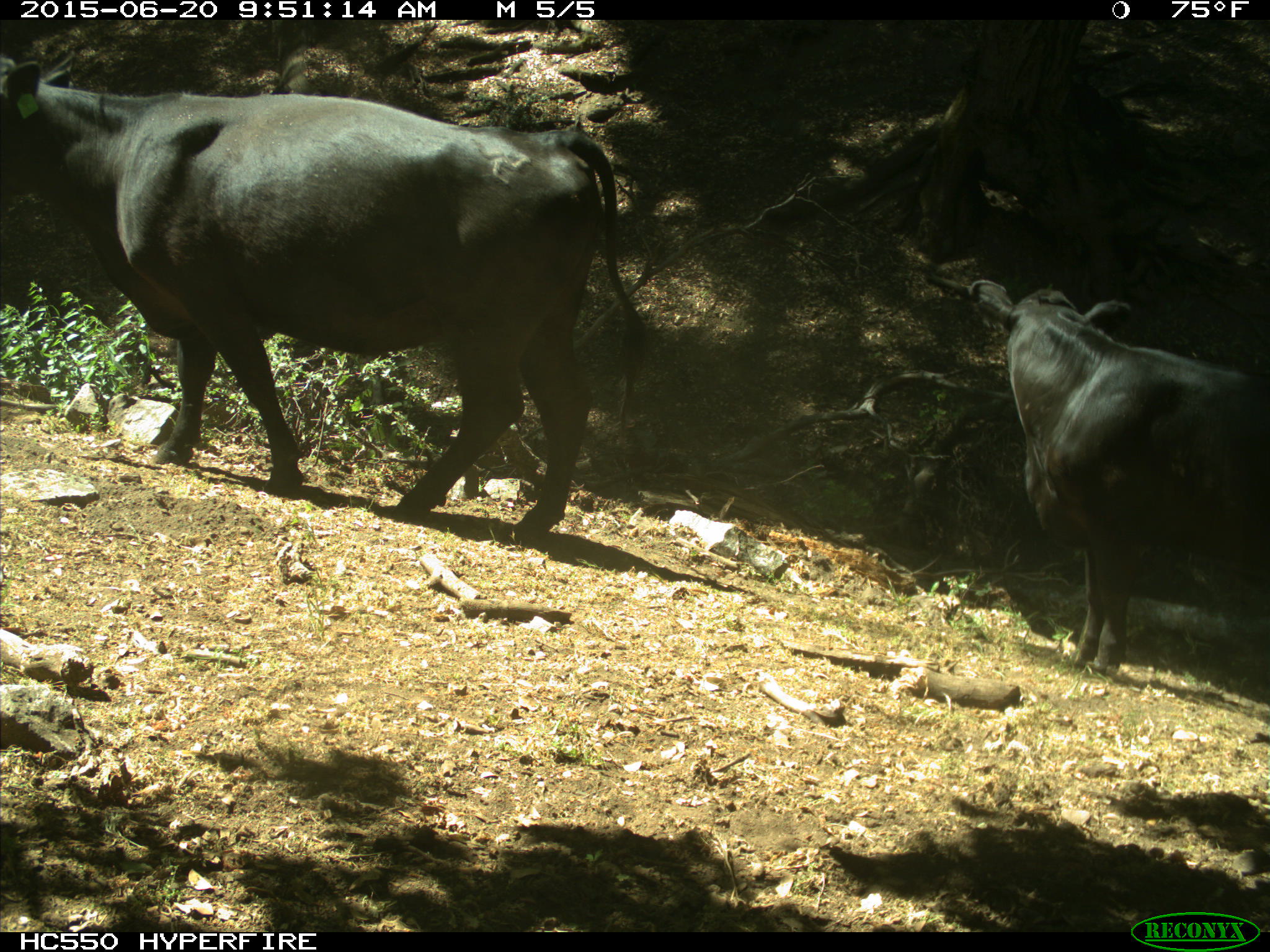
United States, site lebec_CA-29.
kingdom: Animalia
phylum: Chordata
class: Mammalia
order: Artiodactyla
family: Bovidae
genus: Bos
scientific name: Bos taurus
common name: domestic cow